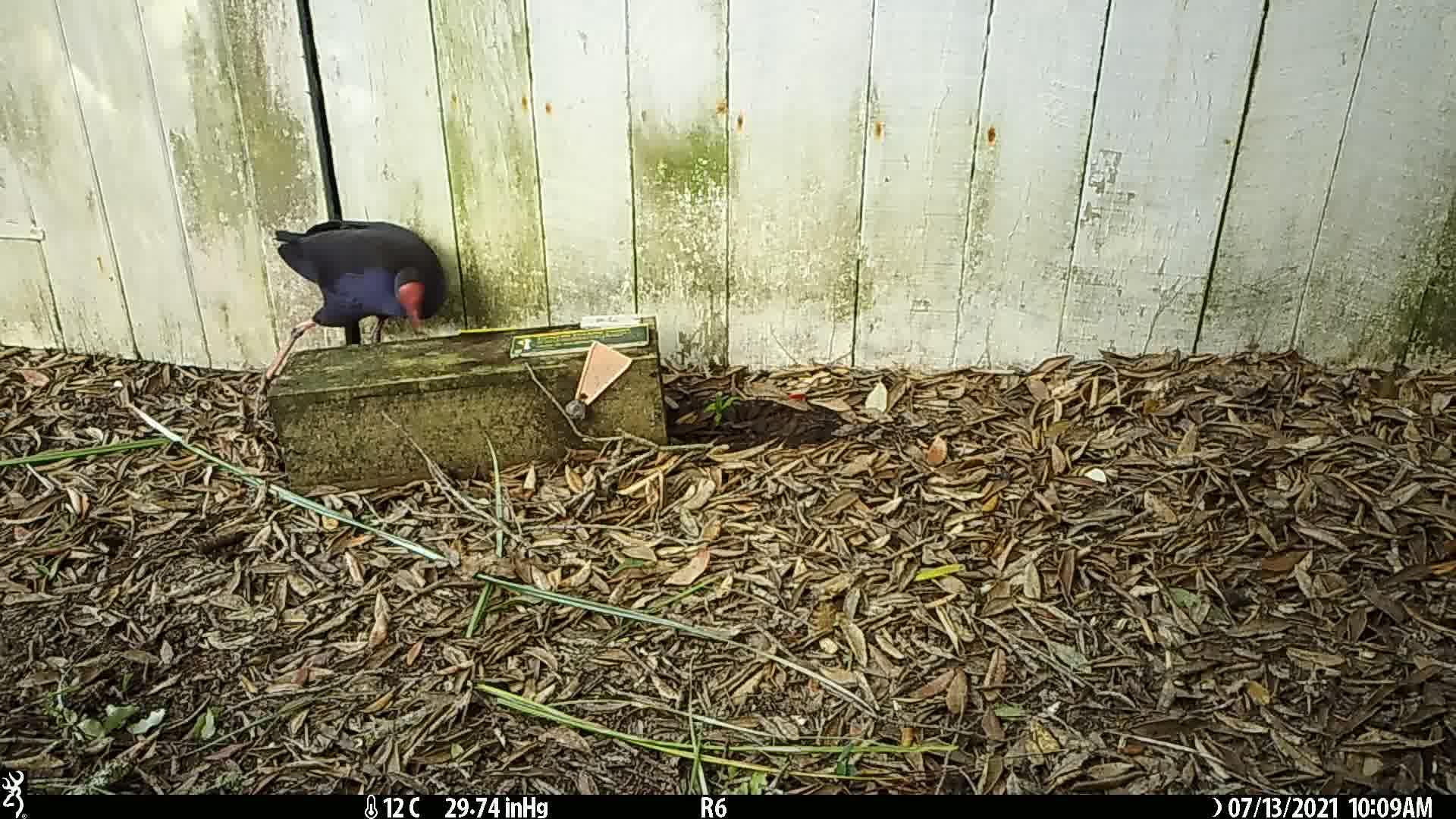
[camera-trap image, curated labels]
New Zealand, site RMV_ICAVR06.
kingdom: Animalia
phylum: Chordata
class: Aves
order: Gruiformes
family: Rallidae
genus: Porphyrio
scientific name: Porphyrio melanotus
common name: australasian swamphen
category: pukeko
Pukeko (australasian swamphen) (Porphyrio melanotus).